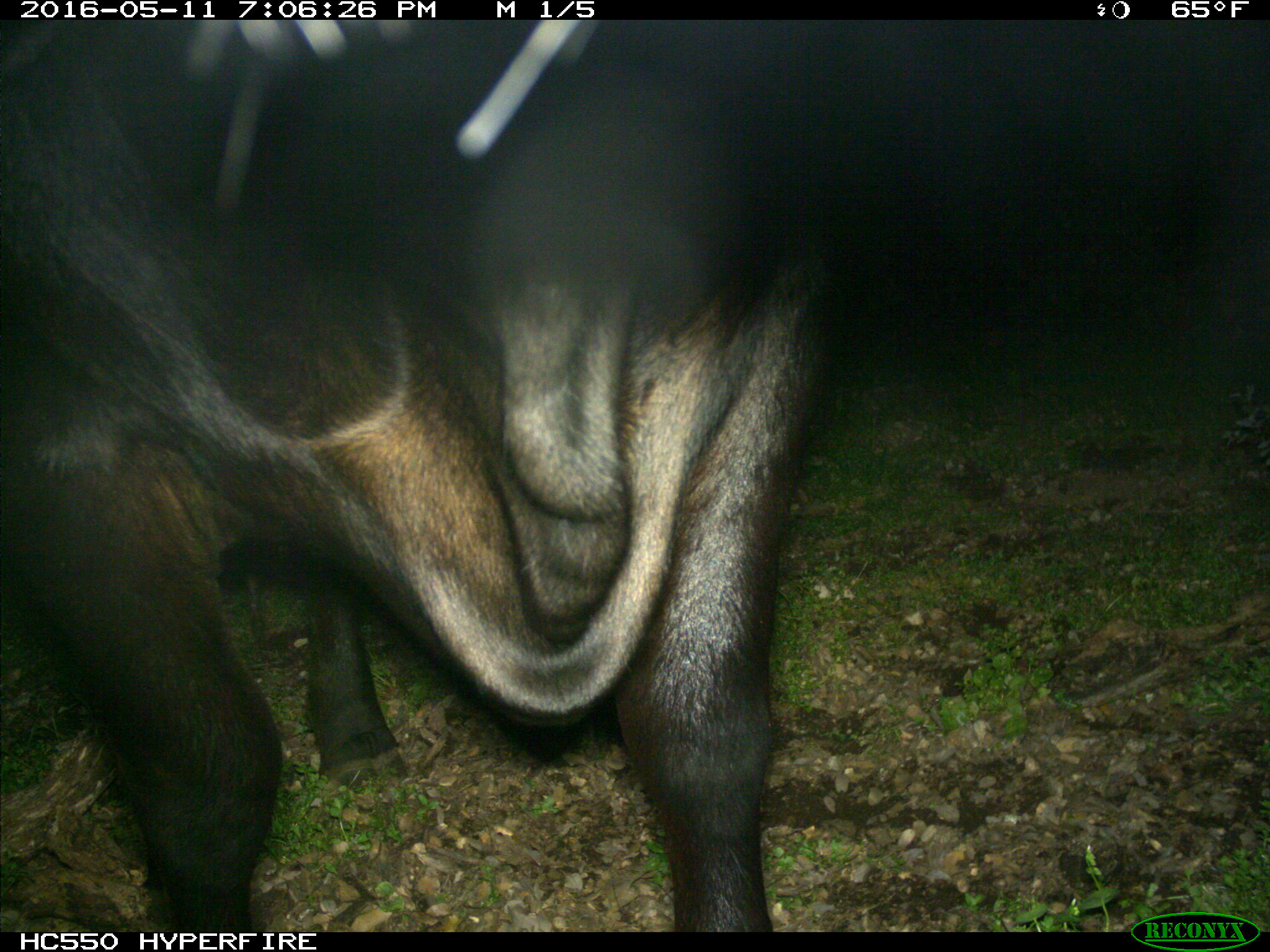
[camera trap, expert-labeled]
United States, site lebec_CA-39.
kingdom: Animalia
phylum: Chordata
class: Mammalia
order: Artiodactyla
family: Bovidae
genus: Bos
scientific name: Bos taurus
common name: domestic cow